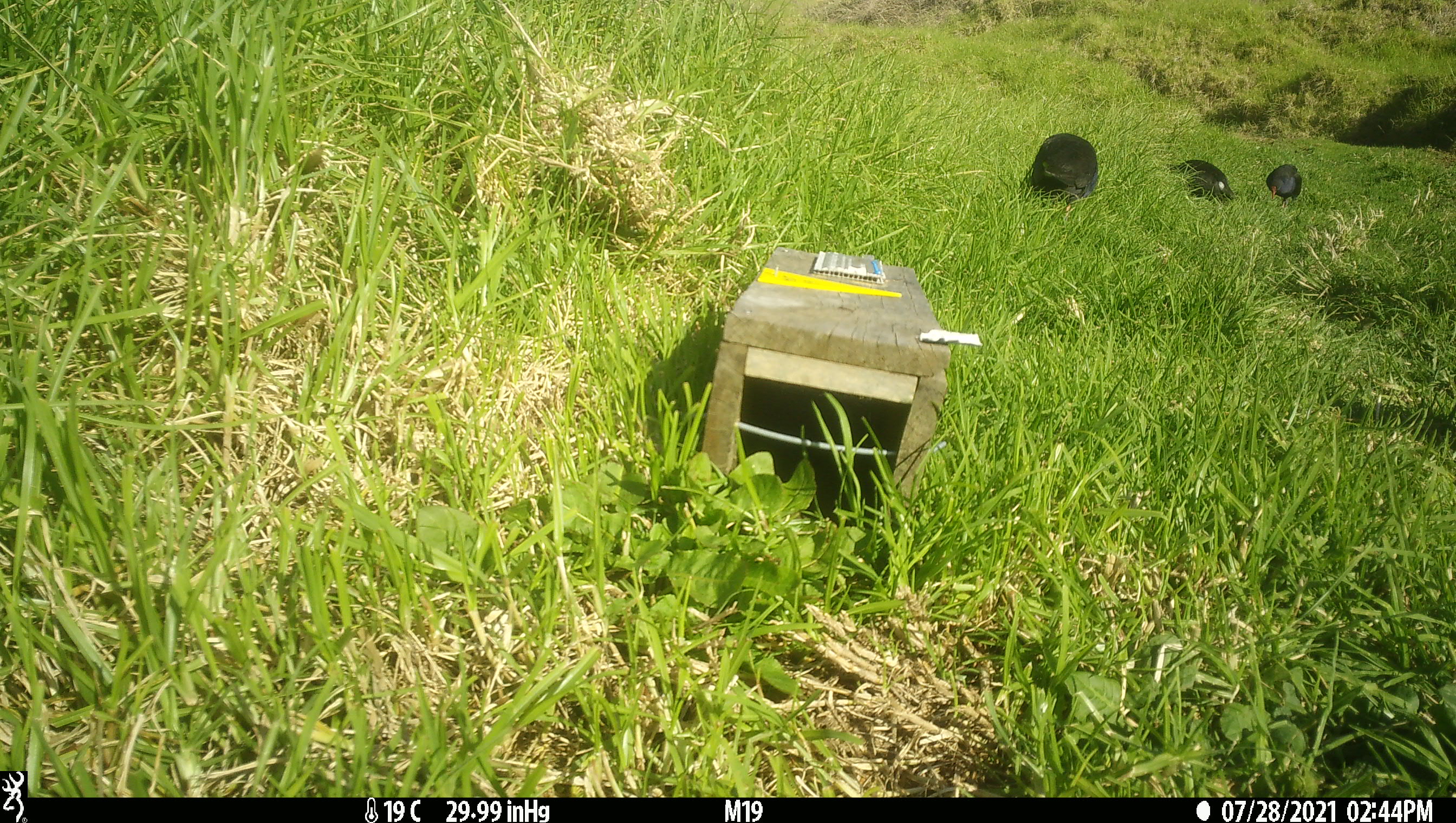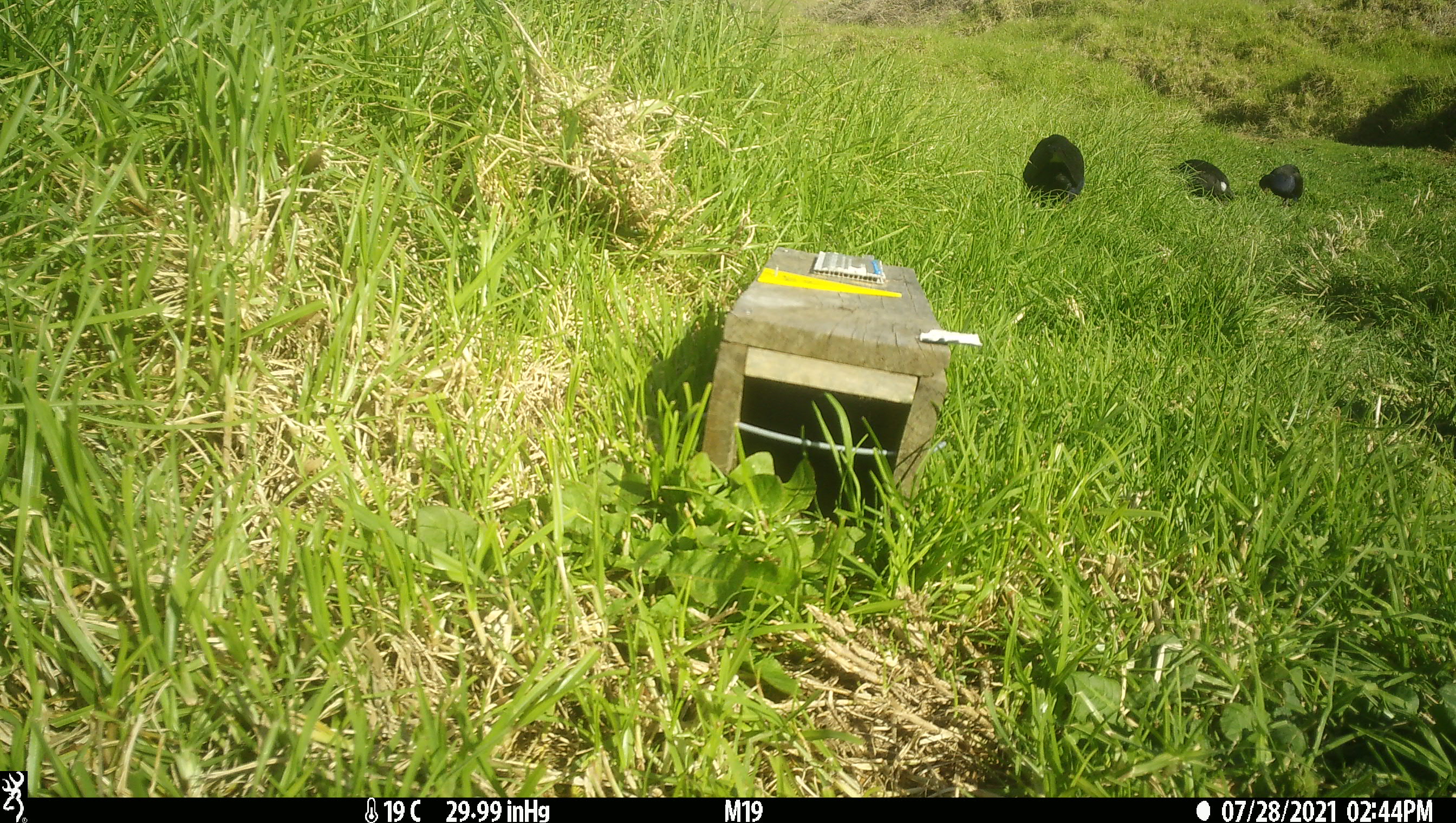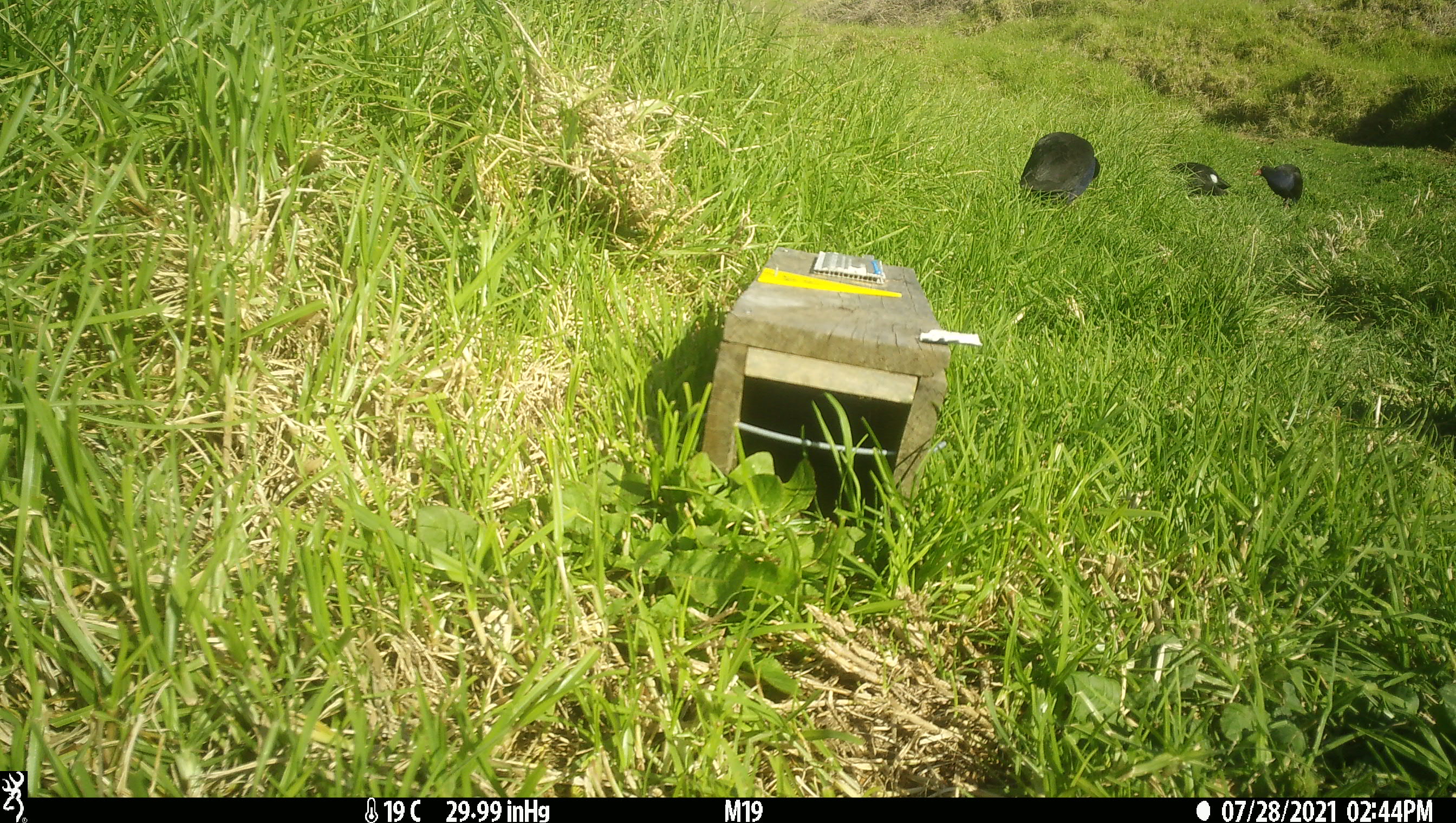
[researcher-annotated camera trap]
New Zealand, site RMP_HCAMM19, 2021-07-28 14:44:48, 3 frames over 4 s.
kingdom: Animalia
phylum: Chordata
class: Aves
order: Gruiformes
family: Rallidae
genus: Porphyrio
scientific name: Porphyrio melanotus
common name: australasian swamphen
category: pukeko